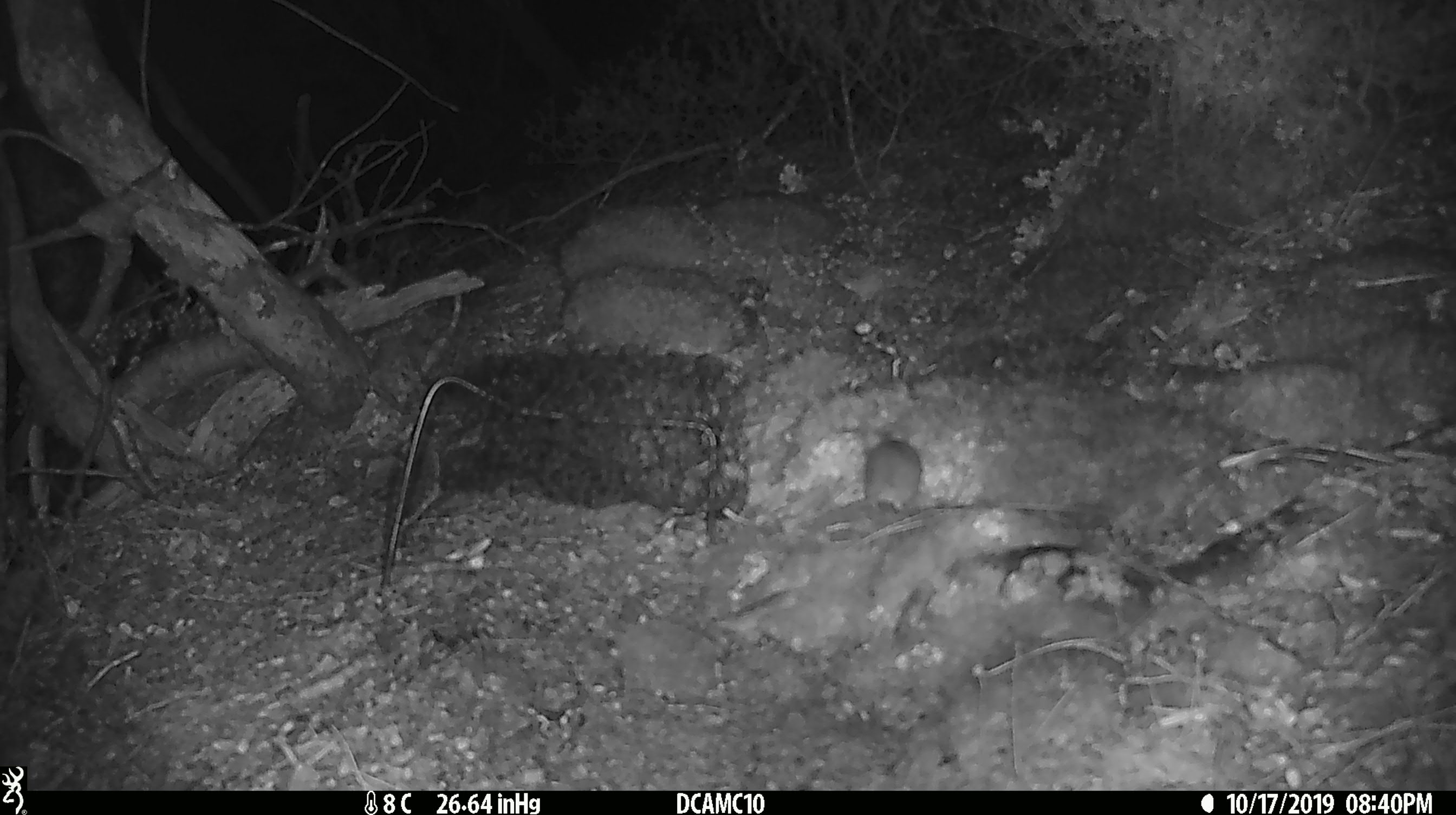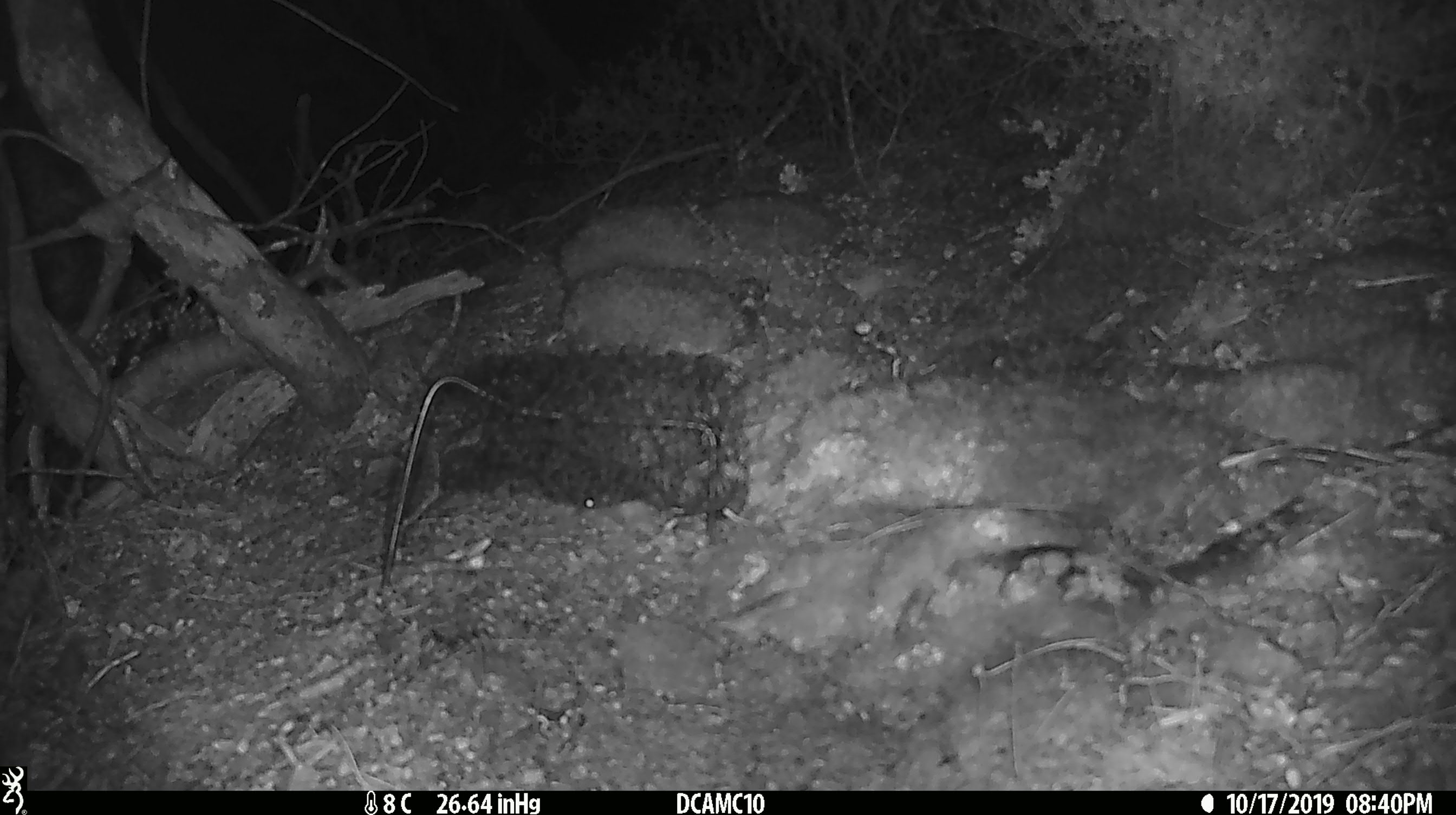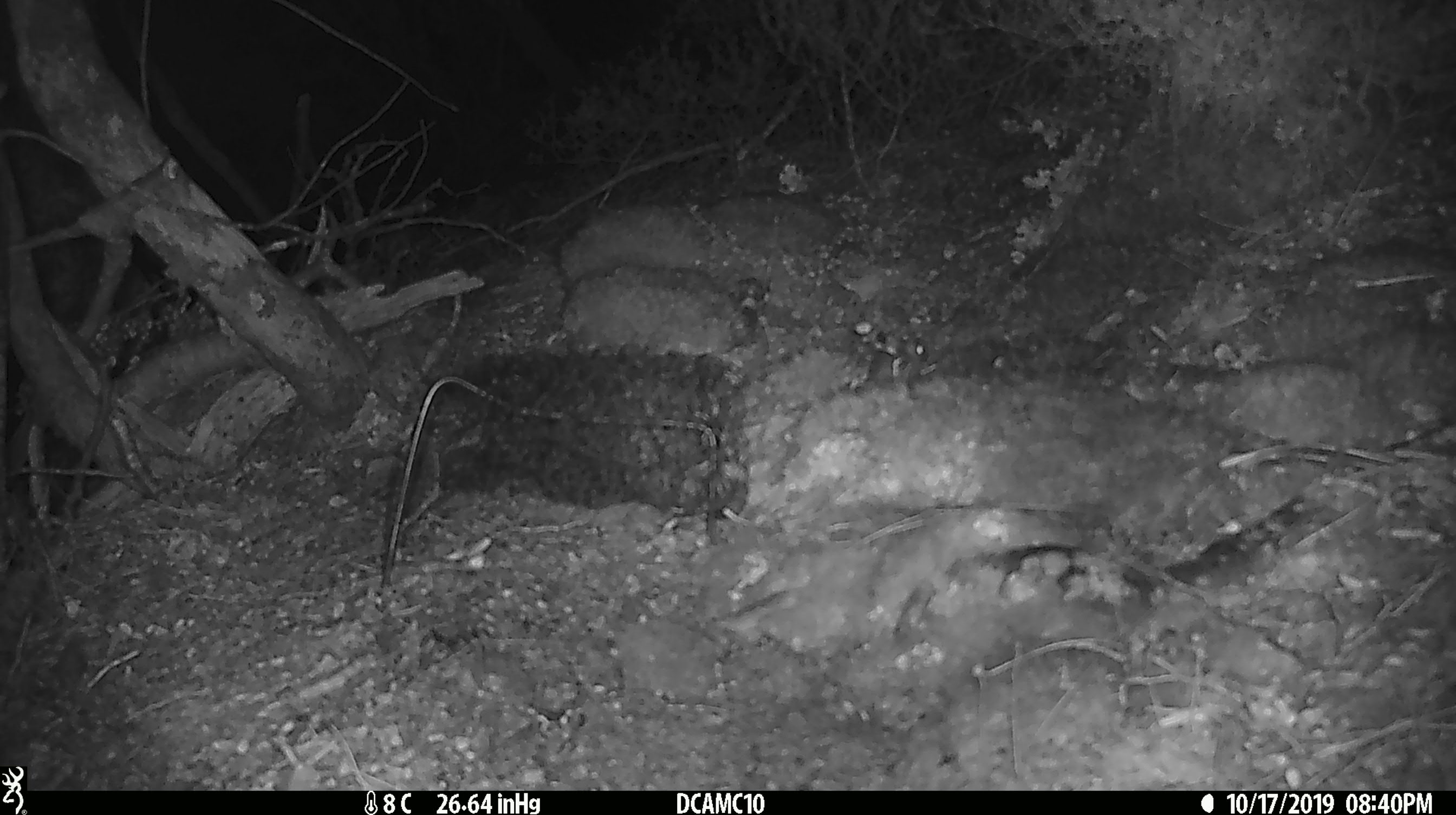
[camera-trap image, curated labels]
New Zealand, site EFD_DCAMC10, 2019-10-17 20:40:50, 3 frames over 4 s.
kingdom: Animalia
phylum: Chordata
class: Mammalia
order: Rodentia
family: Muridae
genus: Mus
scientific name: Mus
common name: mouse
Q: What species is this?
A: Mouse (Mus).